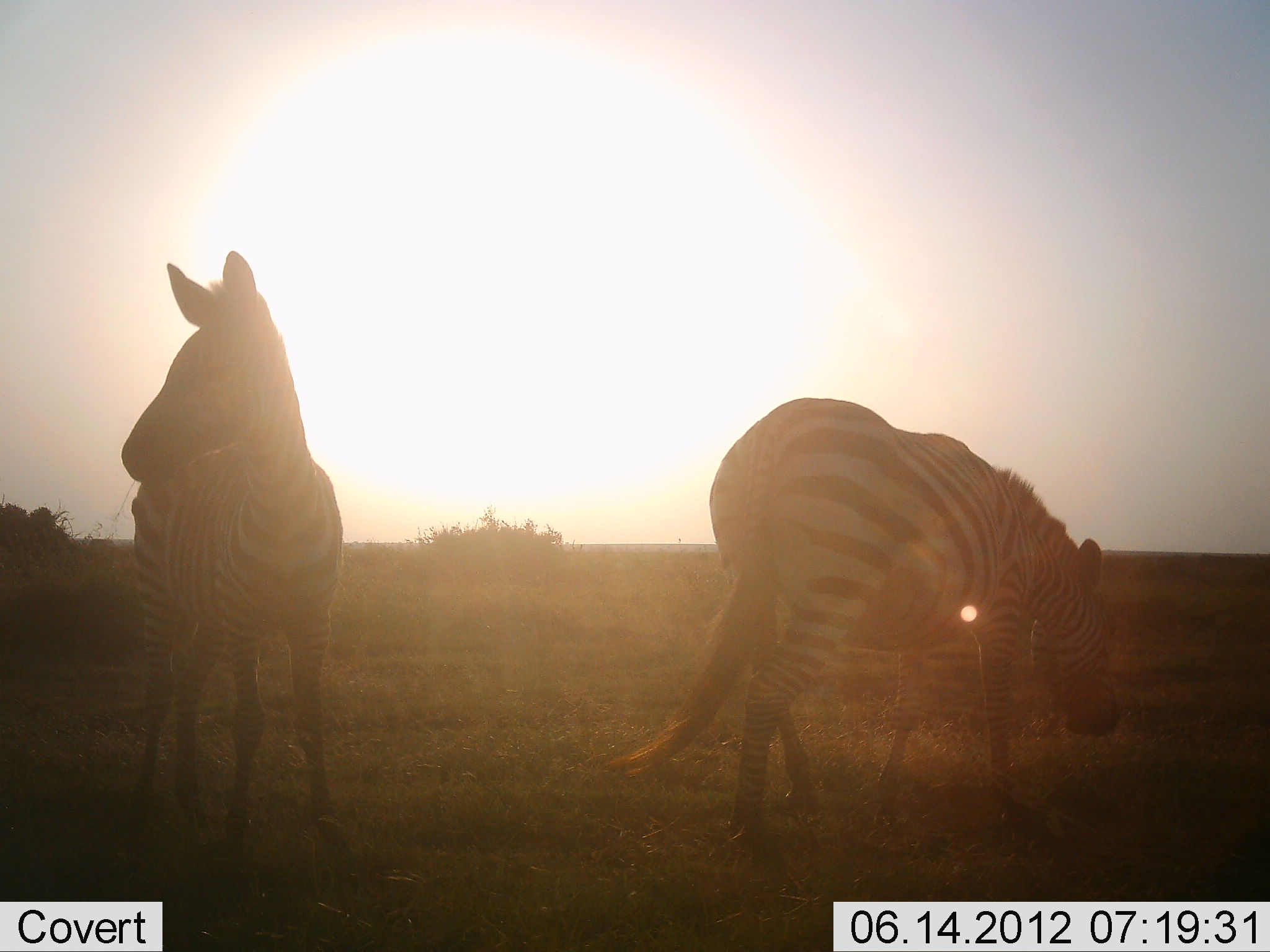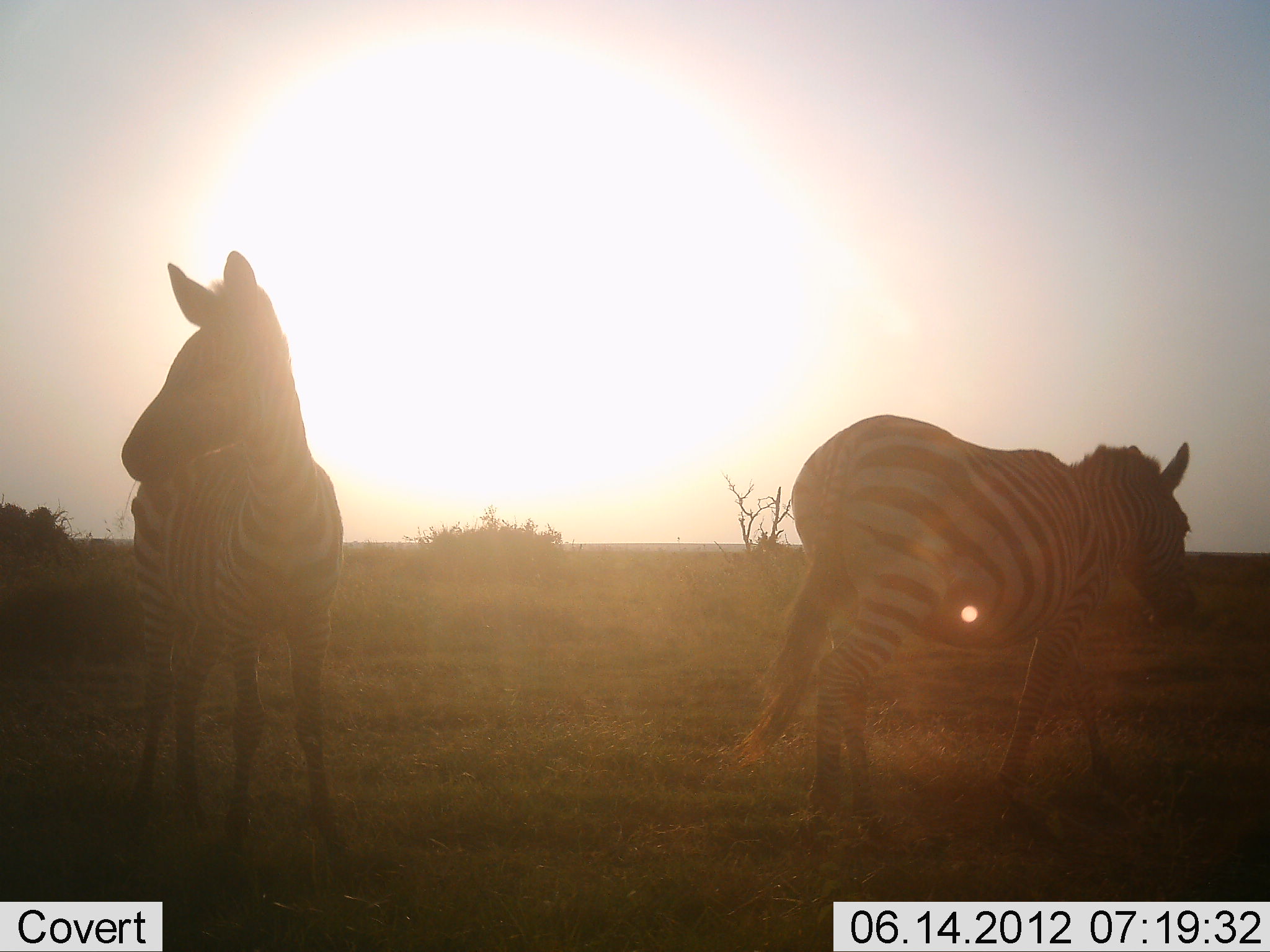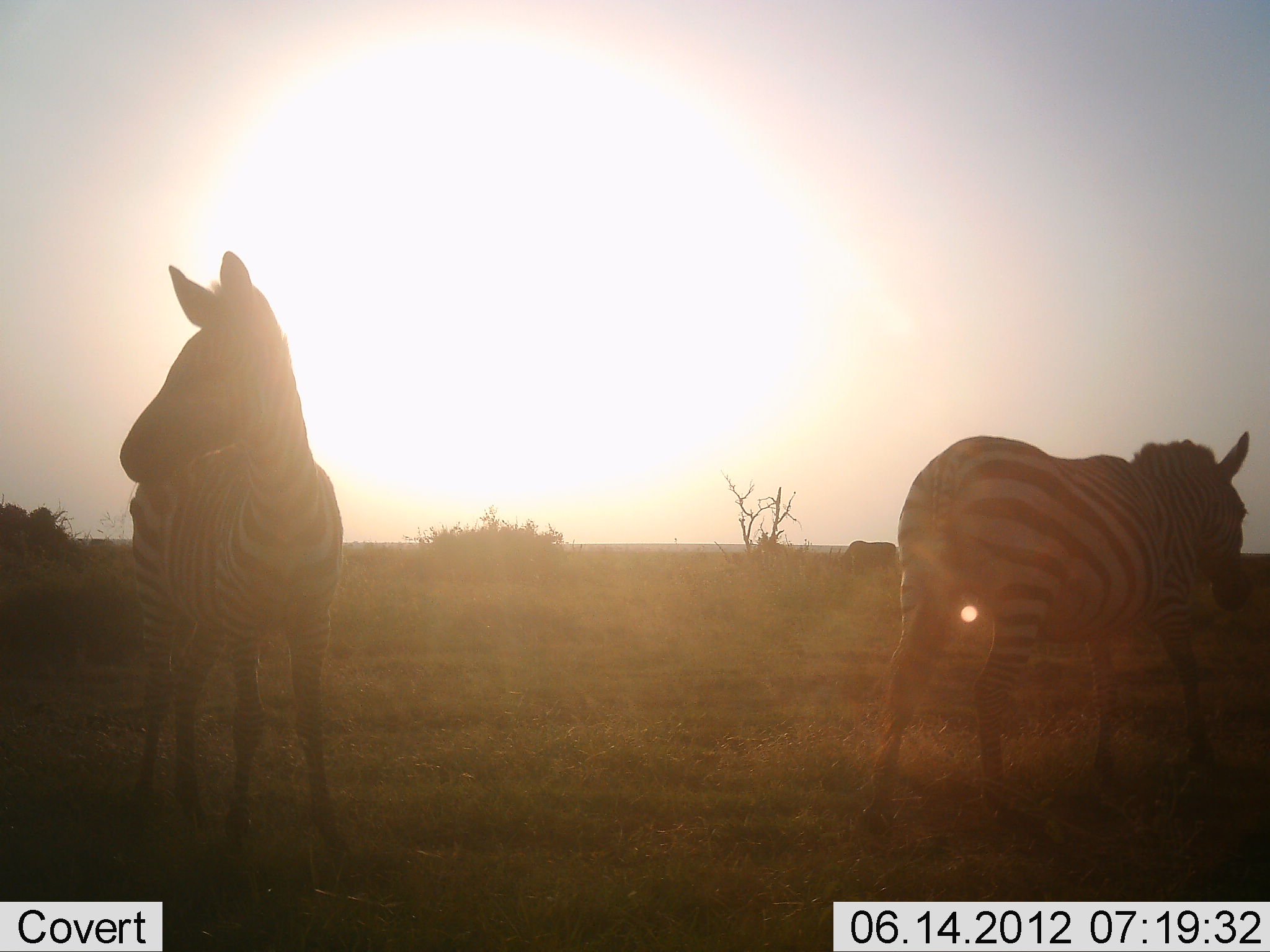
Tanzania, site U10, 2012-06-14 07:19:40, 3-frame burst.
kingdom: Animalia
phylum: Chordata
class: Mammalia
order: Perissodactyla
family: Equidae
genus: Equus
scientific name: Equus quagga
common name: plains zebra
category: zebra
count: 2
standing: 100%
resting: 0%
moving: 90%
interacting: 0%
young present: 0%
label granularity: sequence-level